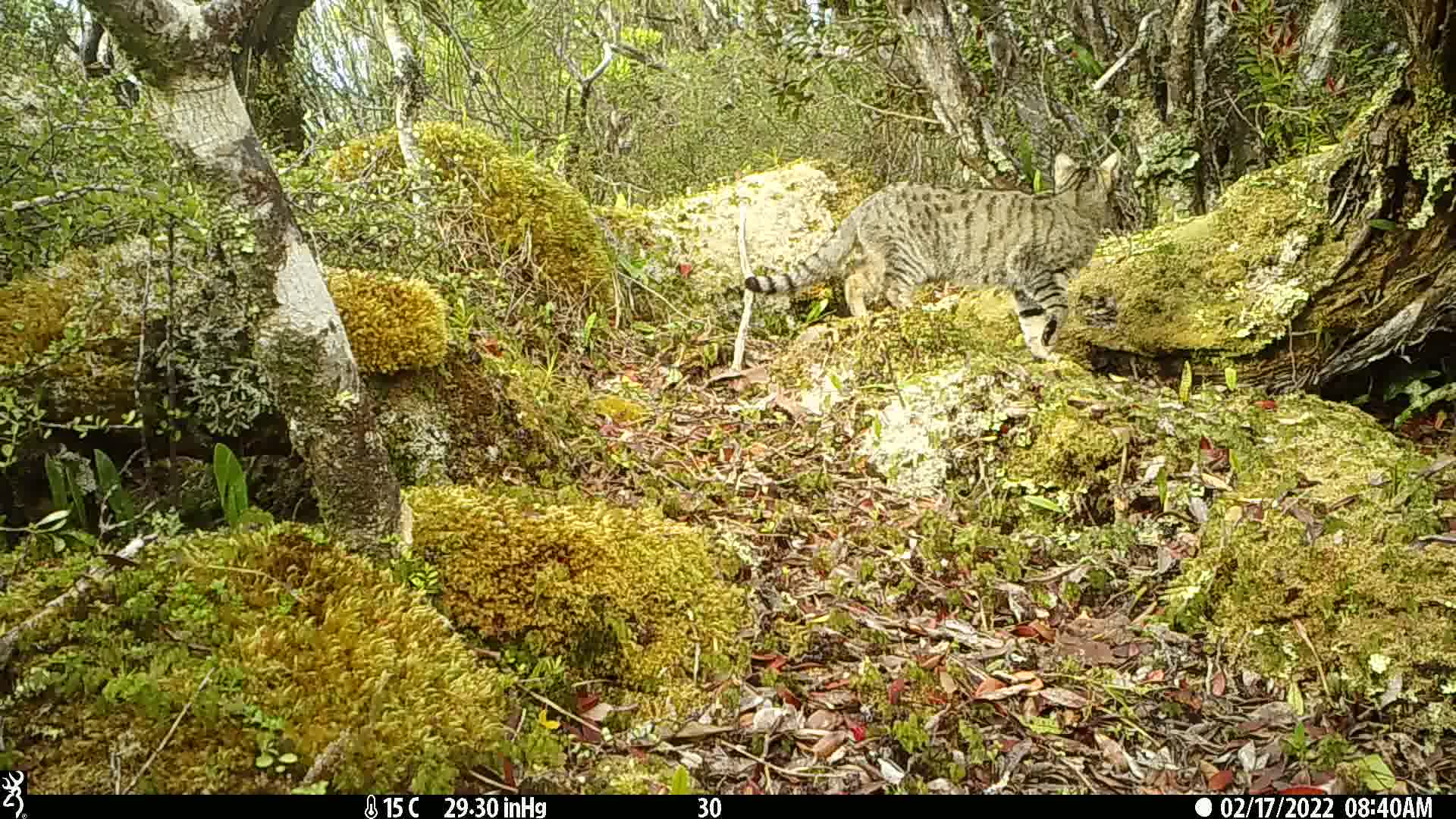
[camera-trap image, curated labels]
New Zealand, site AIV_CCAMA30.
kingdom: Animalia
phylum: Chordata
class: Mammalia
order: Carnivora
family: Felidae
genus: Felis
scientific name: Felis catus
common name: domestic cat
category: cat